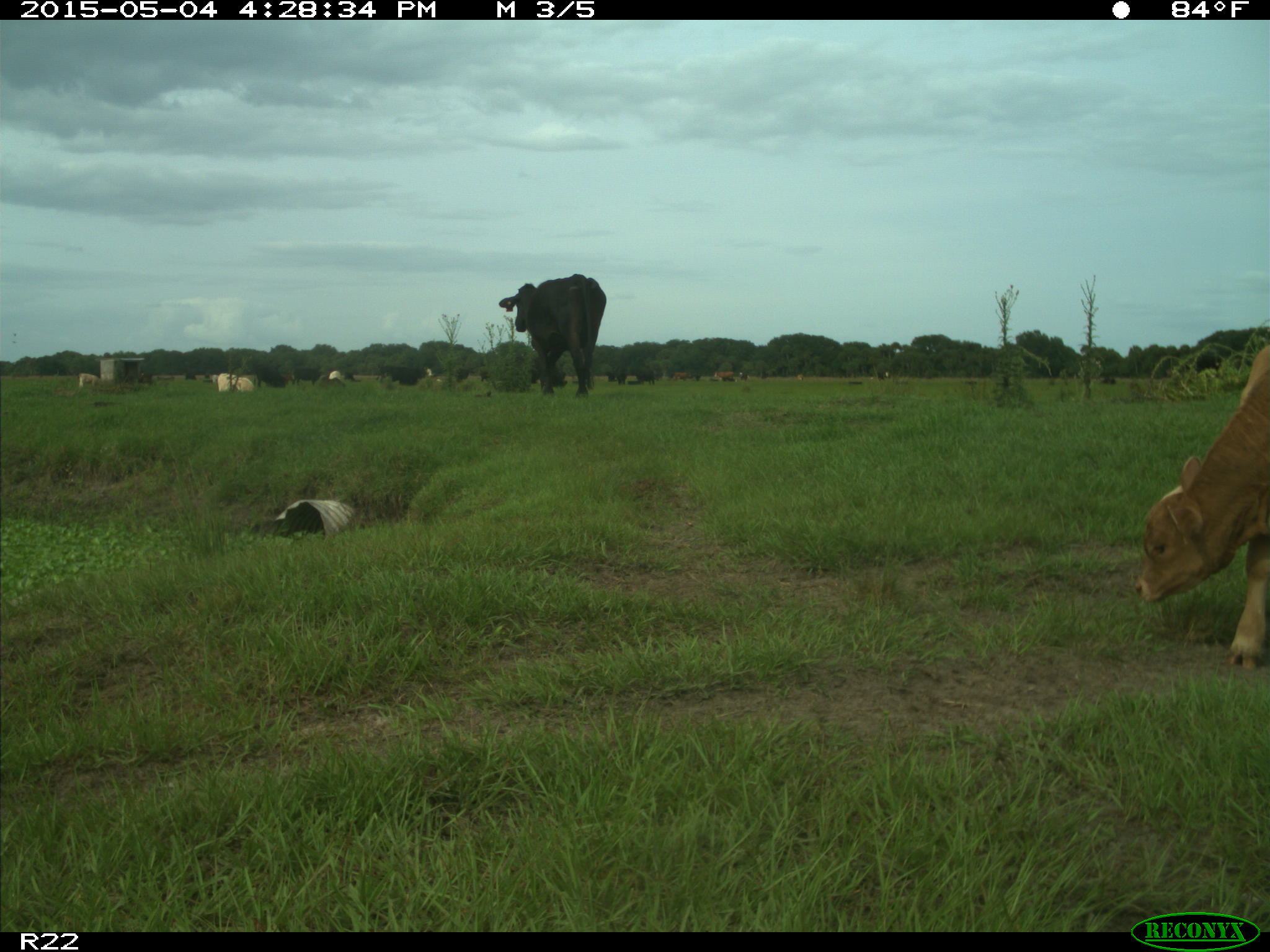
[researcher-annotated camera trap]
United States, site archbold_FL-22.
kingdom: Animalia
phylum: Chordata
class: Mammalia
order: Artiodactyla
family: Bovidae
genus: Bos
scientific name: Bos taurus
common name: domestic cow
Bos taurus (domestic cow).